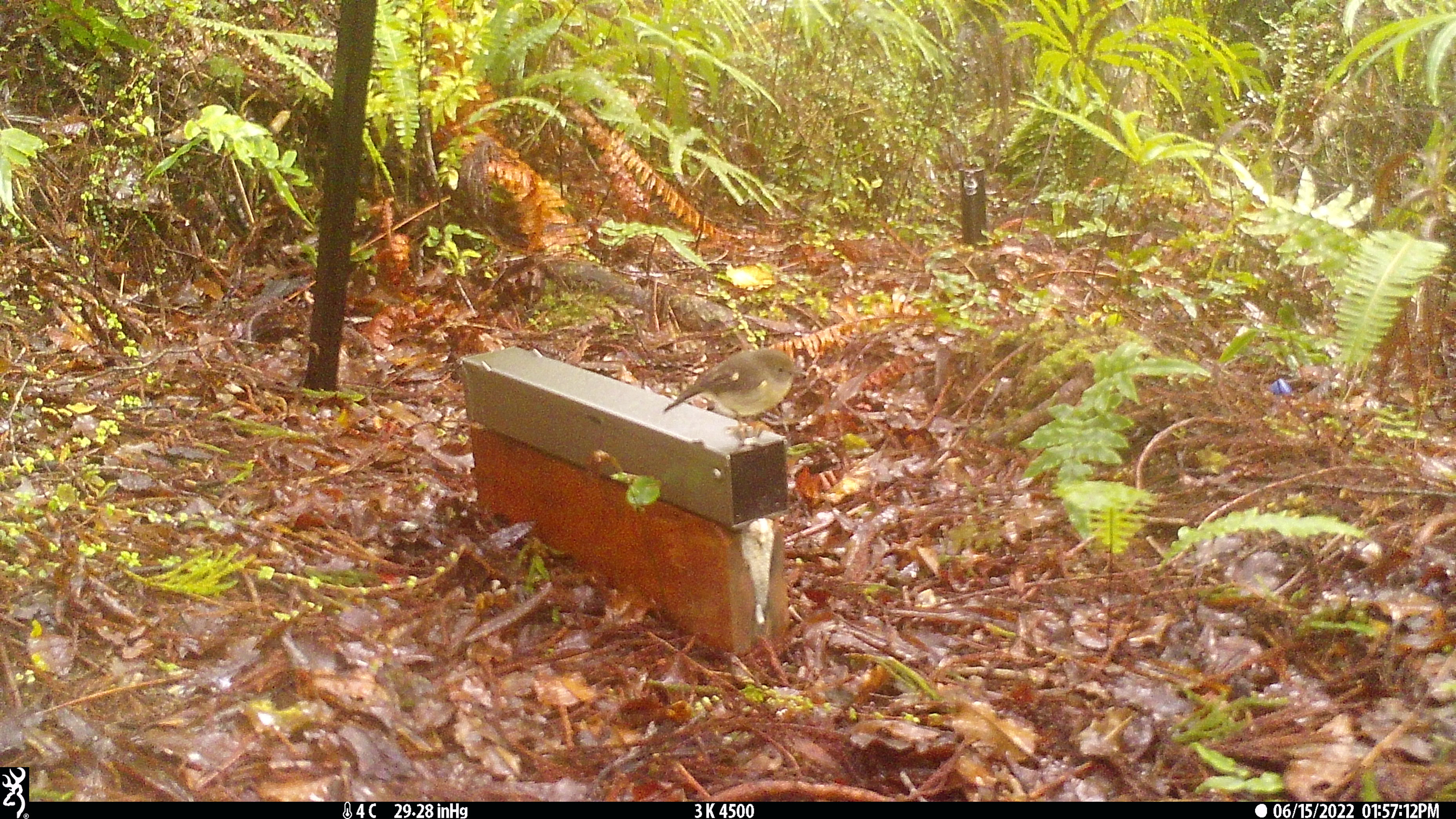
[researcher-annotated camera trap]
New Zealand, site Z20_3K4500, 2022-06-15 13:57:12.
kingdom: Animalia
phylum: Chordata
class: Aves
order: Passeriformes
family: Petroicidae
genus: Petroica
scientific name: Petroica macrocephala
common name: tomtit